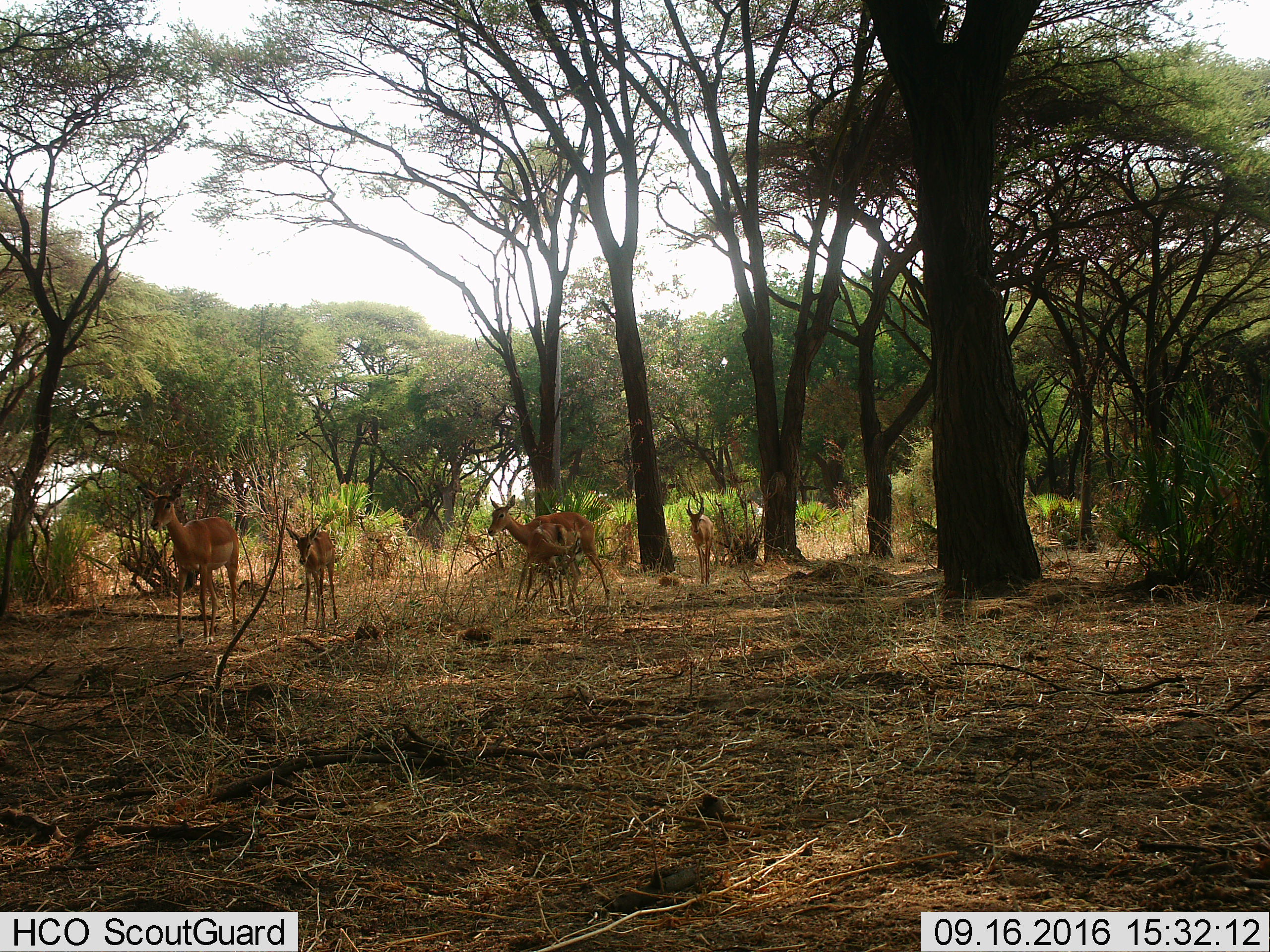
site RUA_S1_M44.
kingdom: Animalia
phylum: Chordata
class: Mammalia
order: Artiodactyla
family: Bovidae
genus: Aepyceros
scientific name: Aepyceros melampus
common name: impala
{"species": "impala (Aepyceros melampus)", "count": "5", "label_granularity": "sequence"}